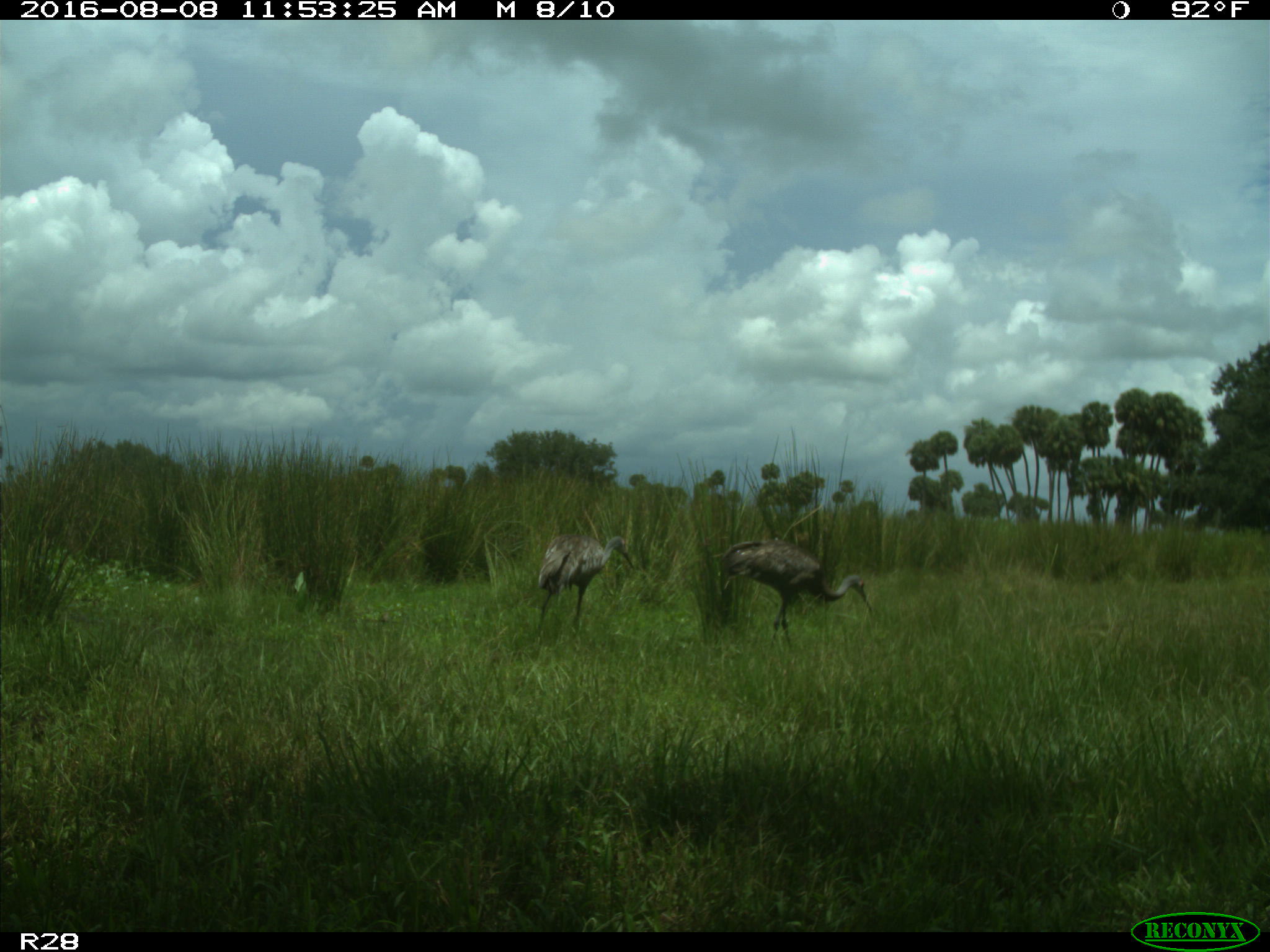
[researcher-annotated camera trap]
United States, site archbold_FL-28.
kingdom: Animalia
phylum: Chordata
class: Aves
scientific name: Aves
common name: birds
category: unidentified bird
Unidentified bird (birds) (Aves).